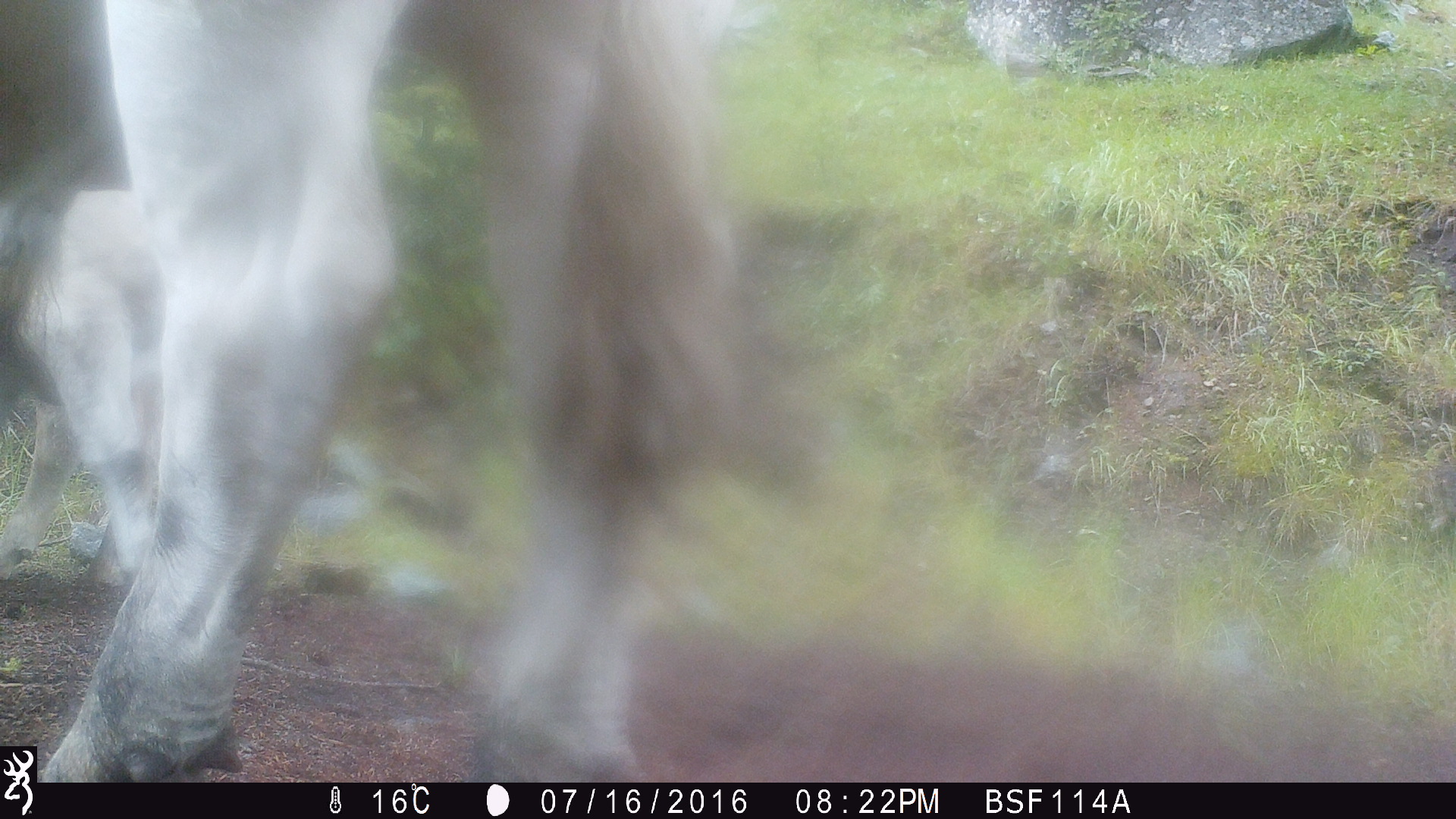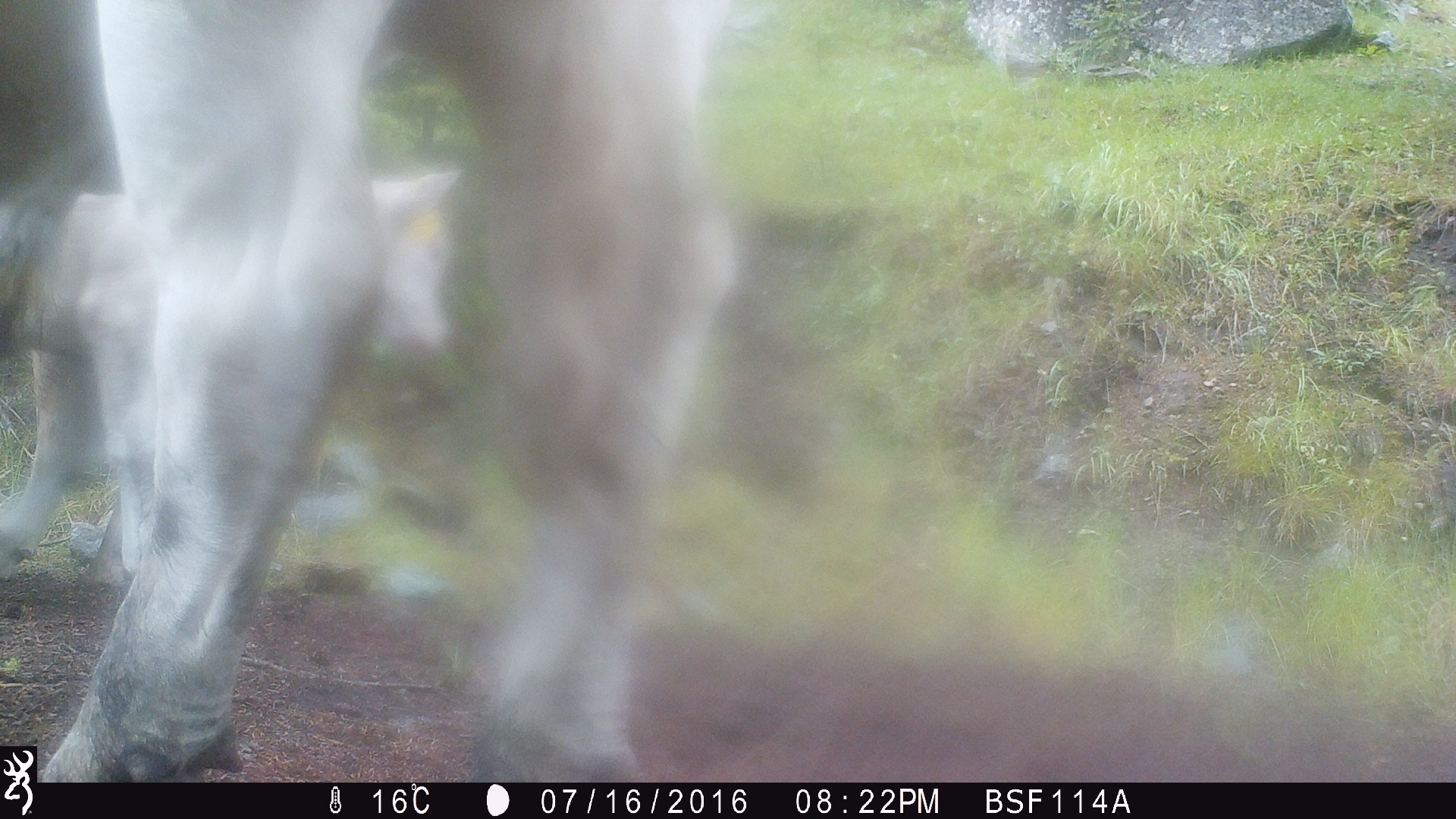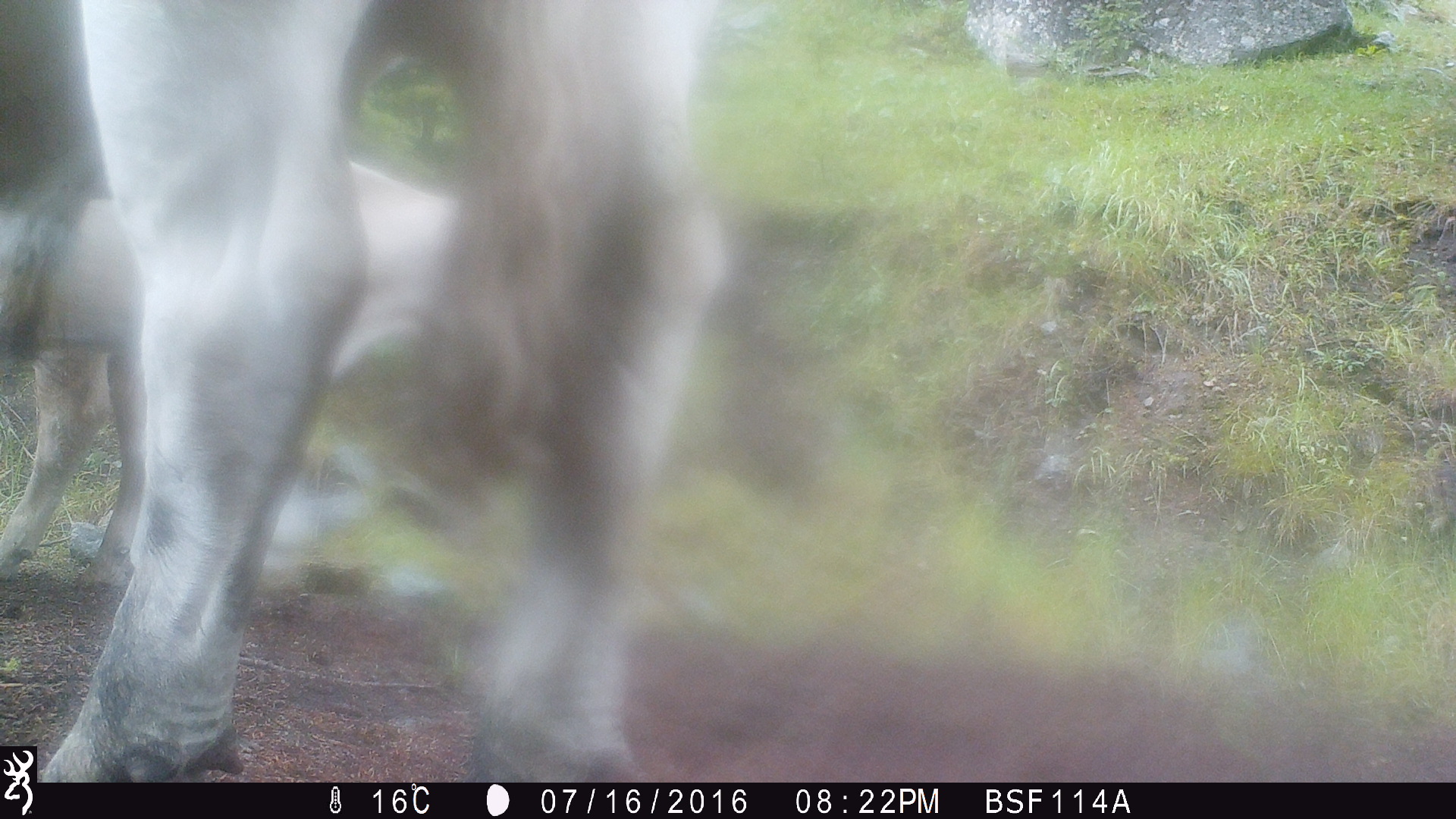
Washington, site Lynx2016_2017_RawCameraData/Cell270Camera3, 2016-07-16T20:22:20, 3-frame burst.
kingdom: Animalia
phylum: Chordata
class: Mammalia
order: Artiodactyla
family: Bovidae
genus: Bos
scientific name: Bos taurus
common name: domestic cattle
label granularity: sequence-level